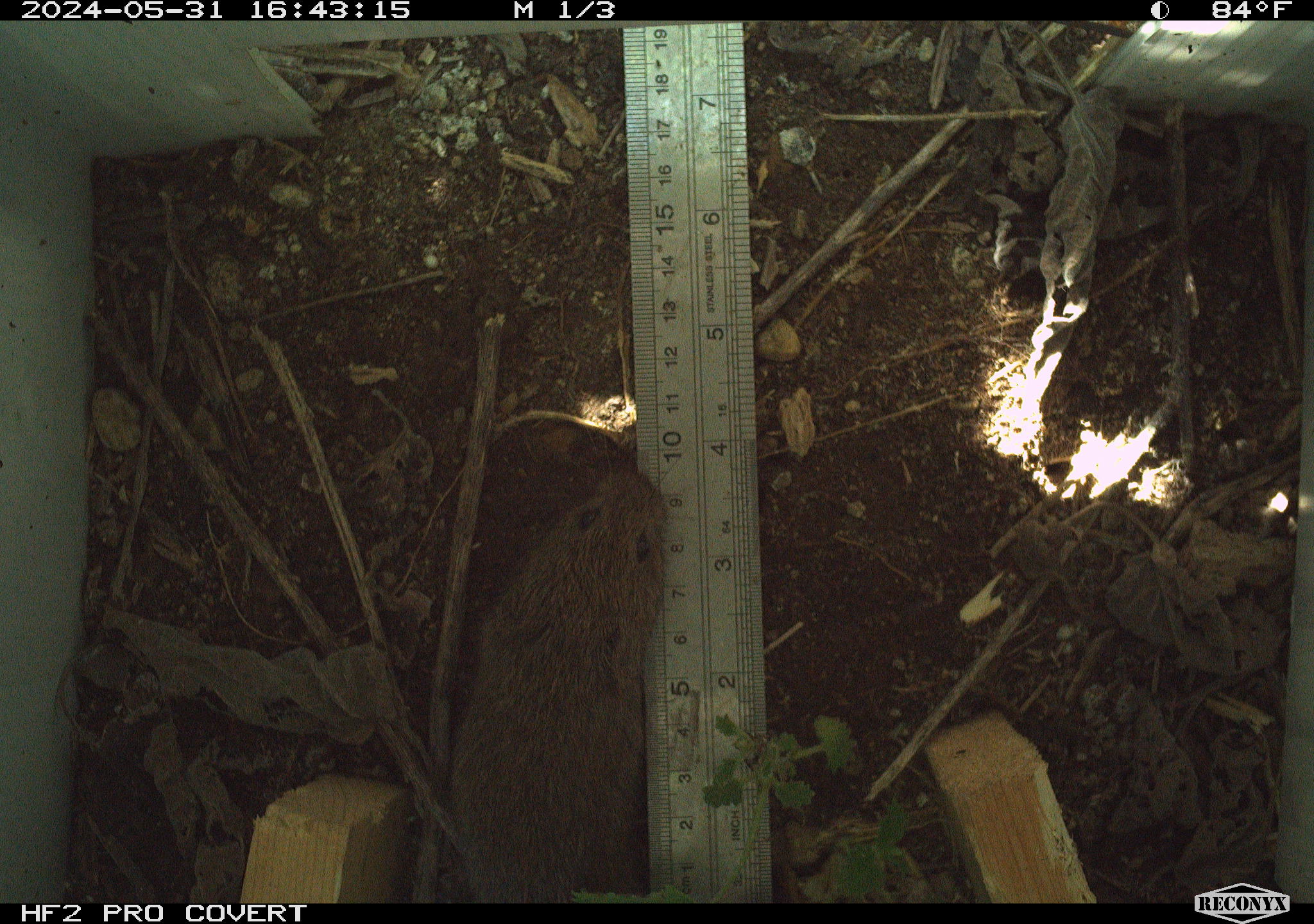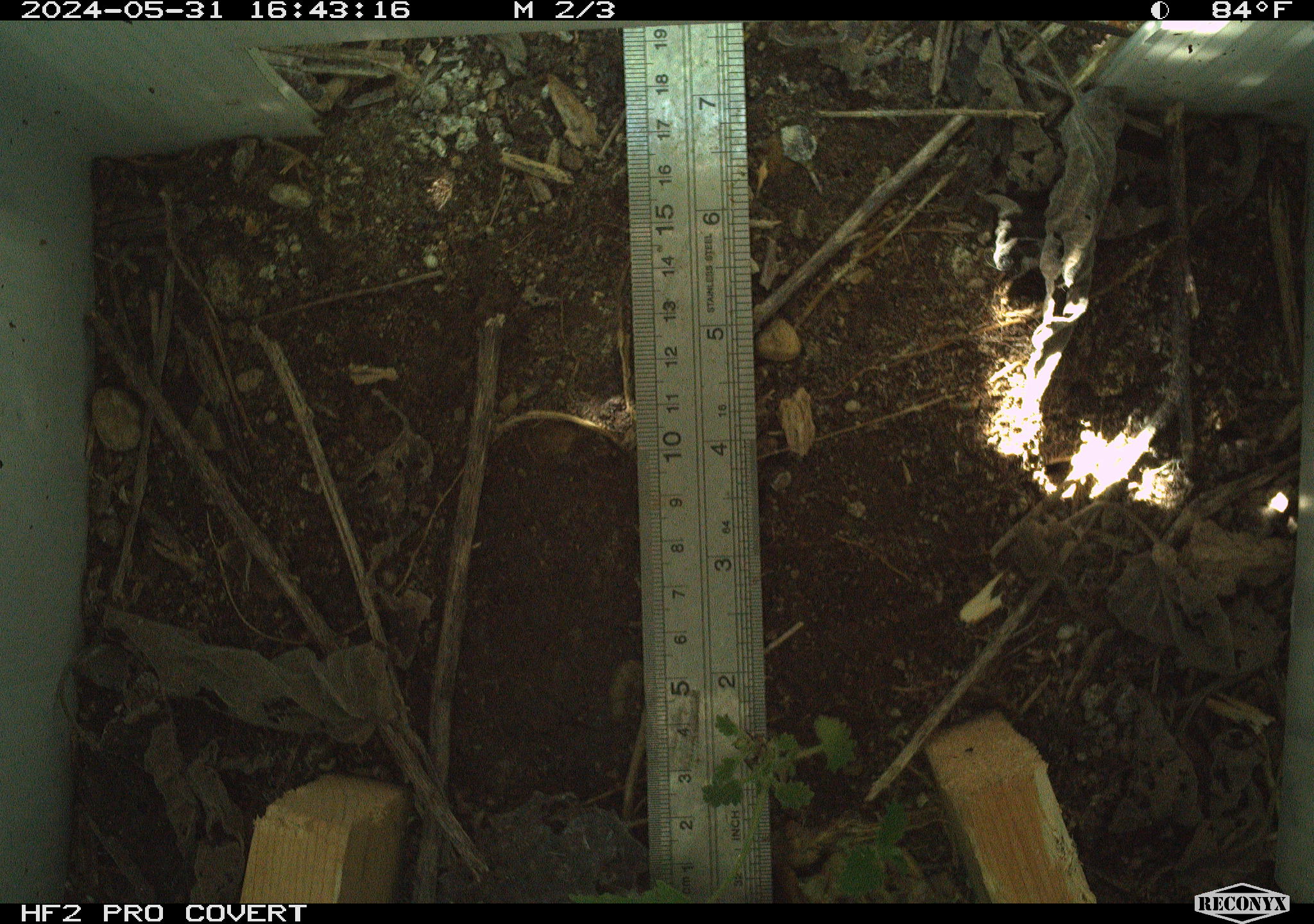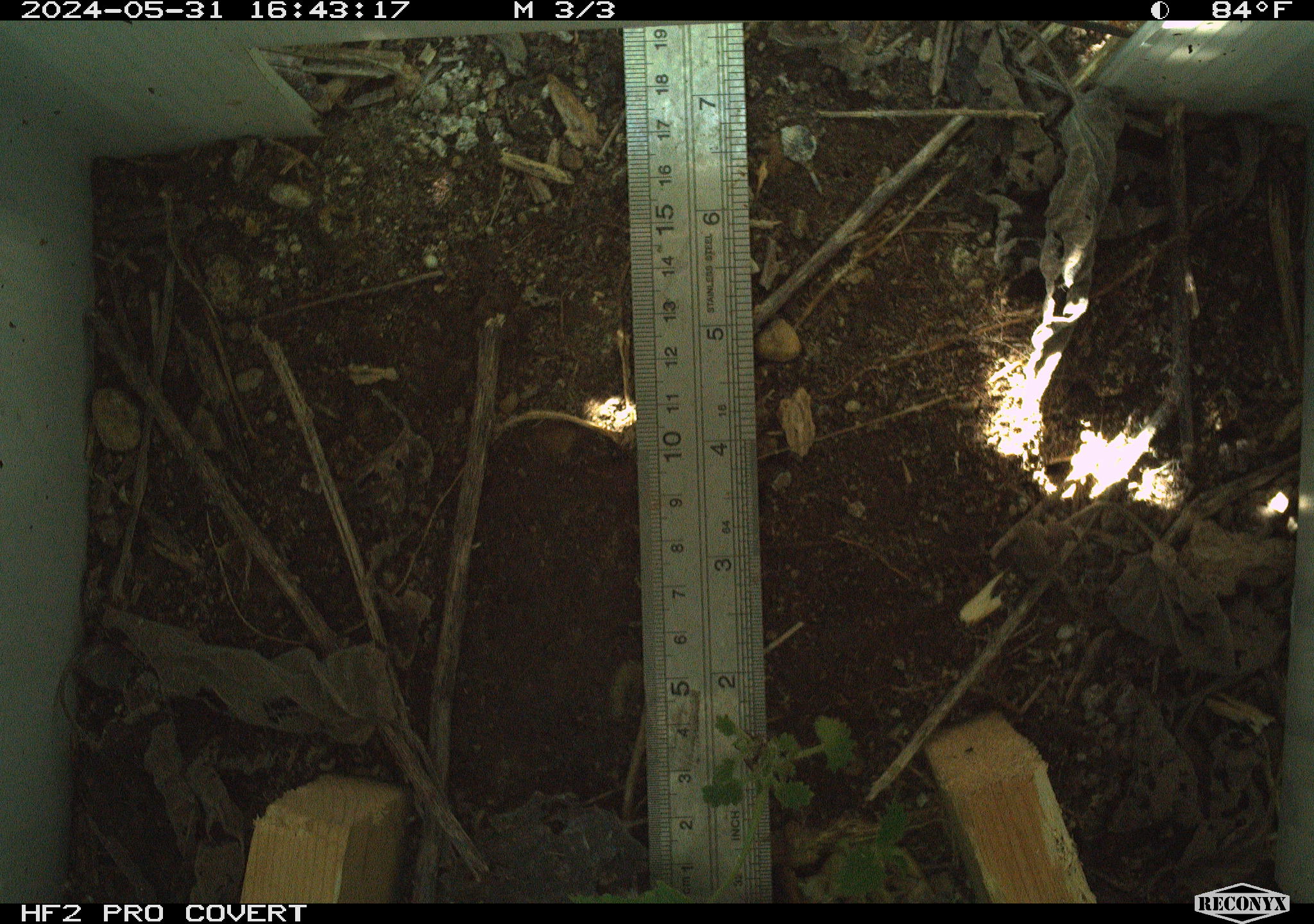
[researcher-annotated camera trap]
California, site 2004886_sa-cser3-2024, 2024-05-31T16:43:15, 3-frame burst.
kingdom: Animalia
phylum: Chordata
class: Mammalia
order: Rodentia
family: Cricetidae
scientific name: Cricetidae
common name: hamsters, voles, lemmings, and allies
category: cricetidae family